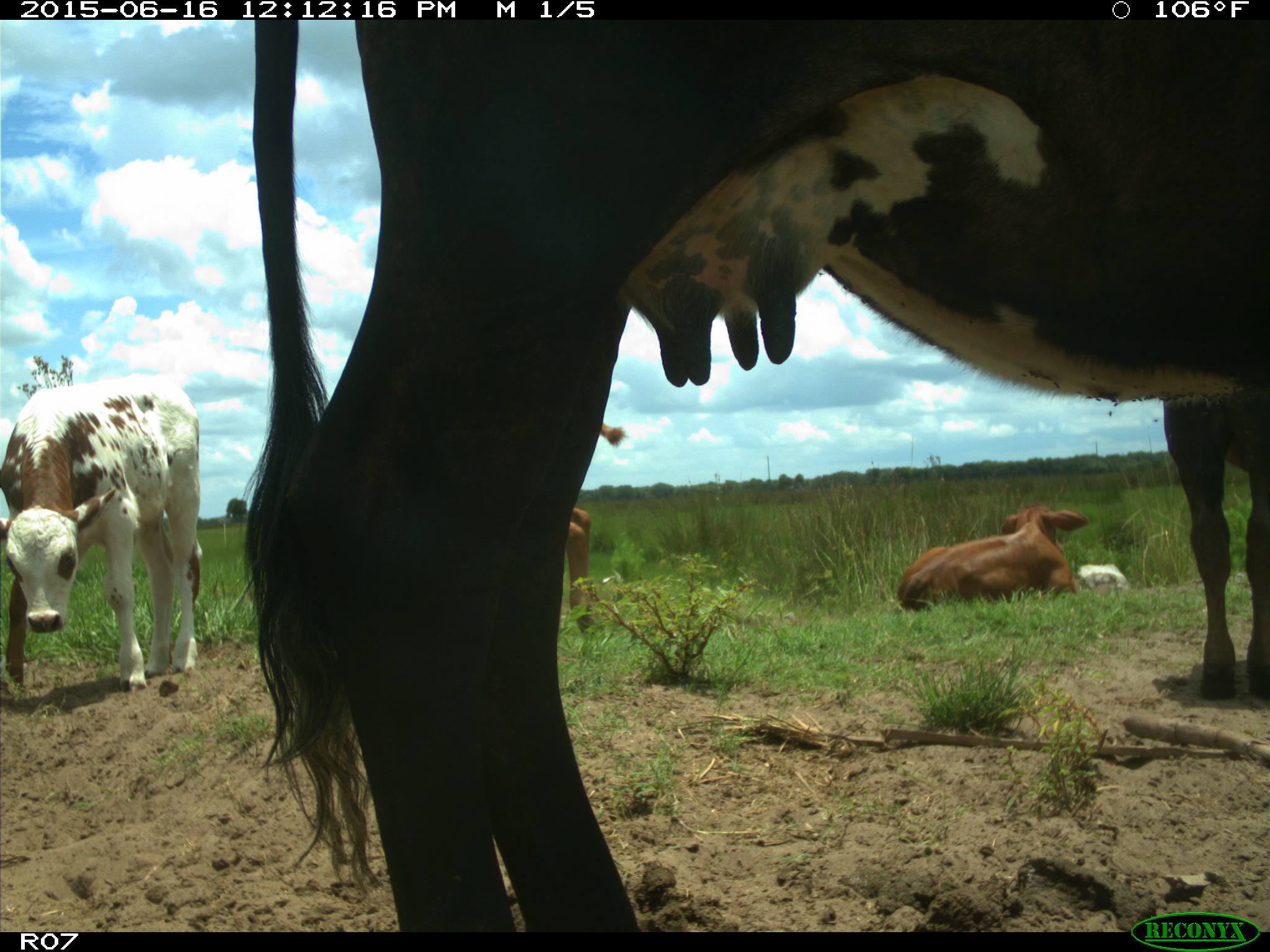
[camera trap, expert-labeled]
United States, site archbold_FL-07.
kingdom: Animalia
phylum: Chordata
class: Mammalia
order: Artiodactyla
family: Bovidae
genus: Bos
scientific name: Bos taurus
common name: domestic cow